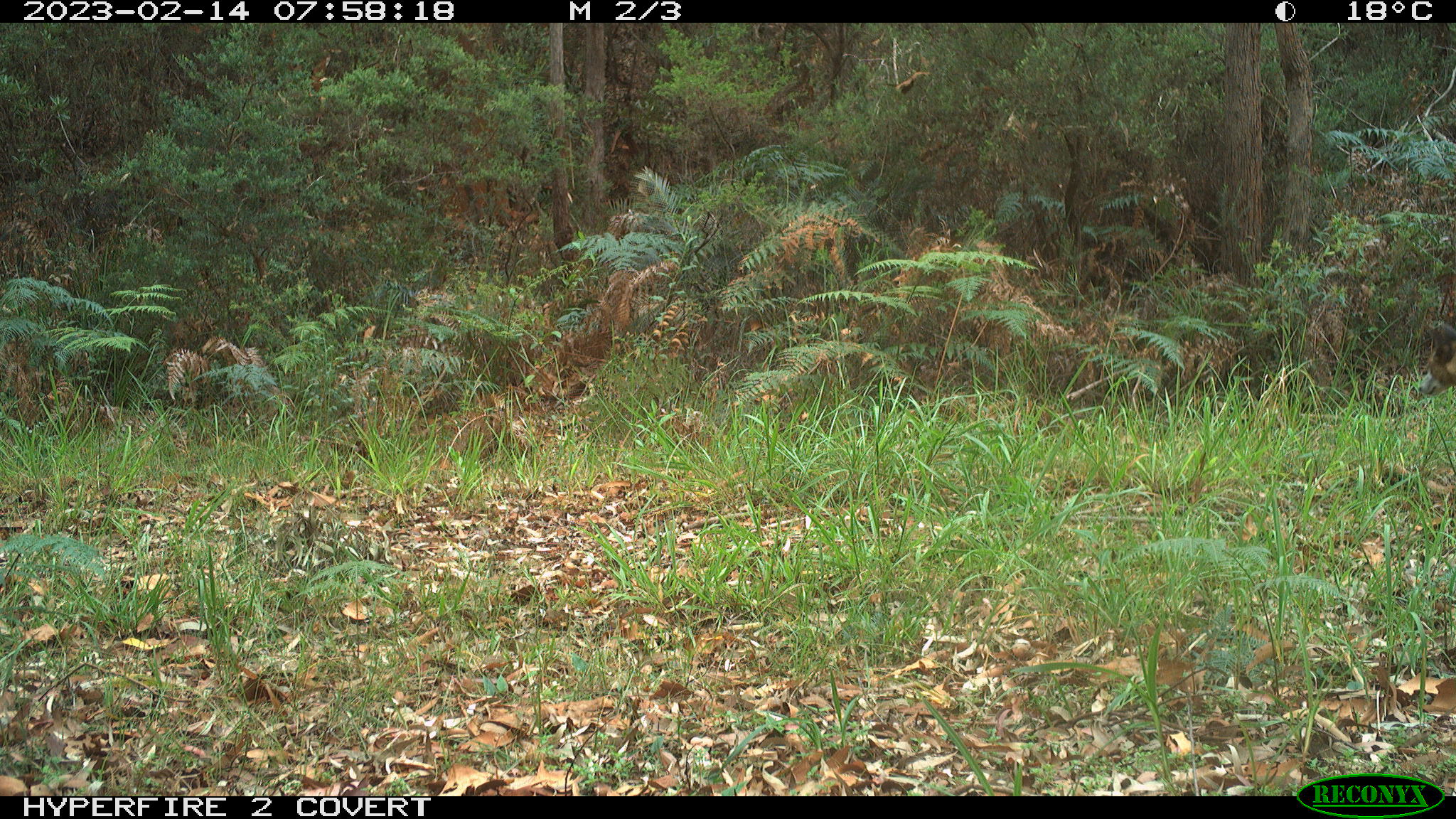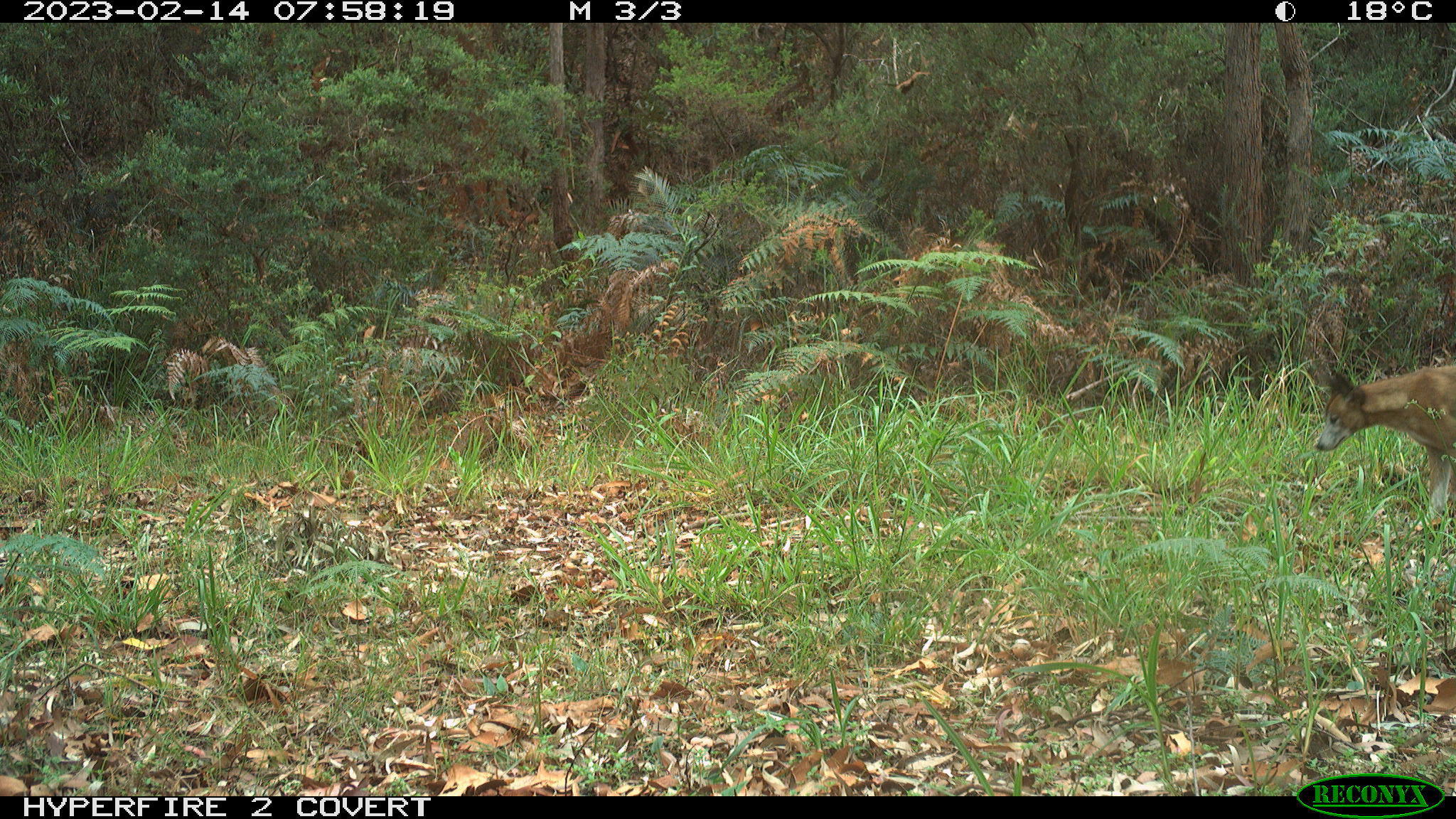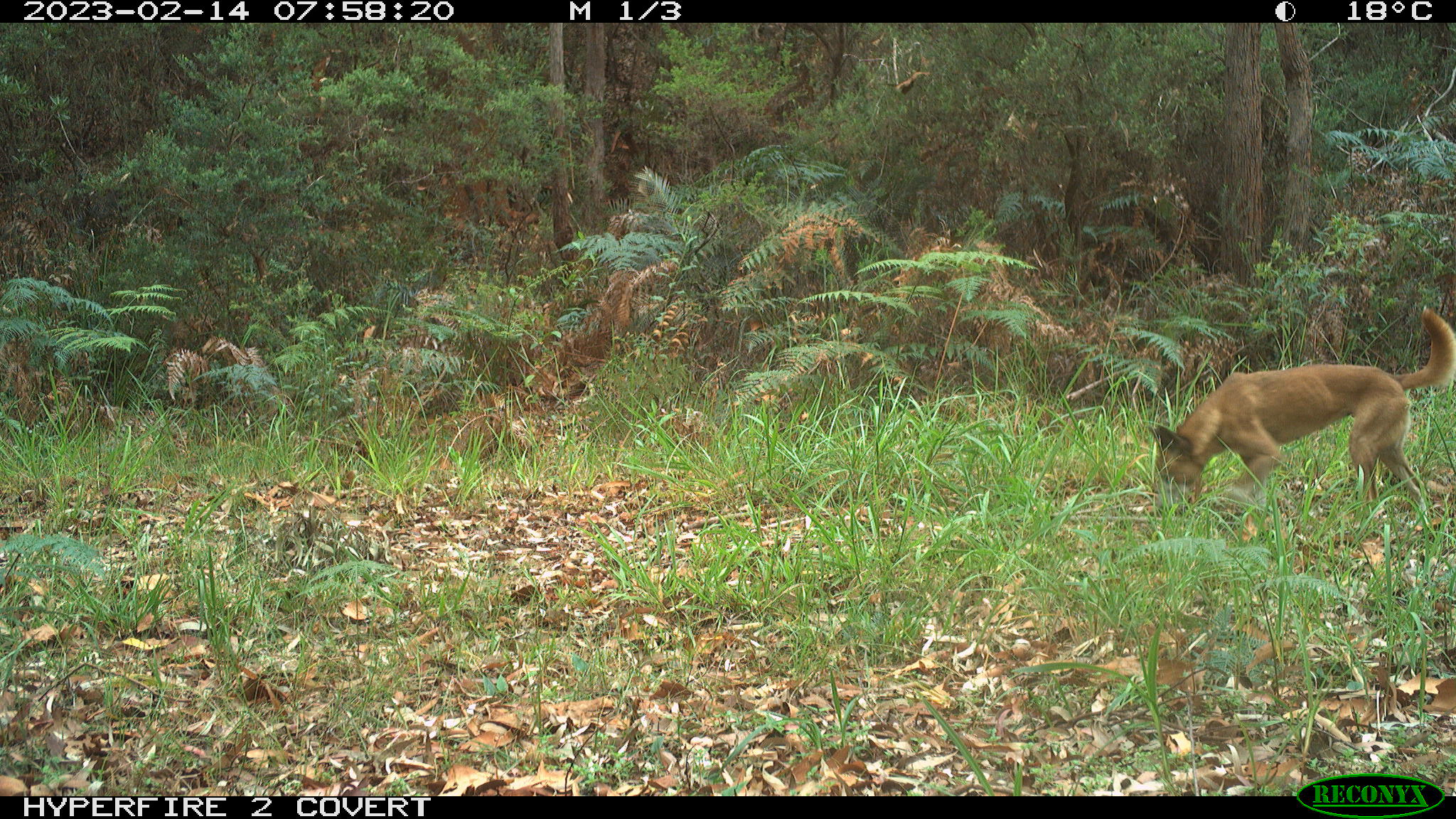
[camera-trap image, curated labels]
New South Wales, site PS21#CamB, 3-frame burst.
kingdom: Animalia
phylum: Chordata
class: Mammalia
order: Carnivora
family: Canidae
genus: Canis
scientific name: Canis familiaris dingo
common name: dingo